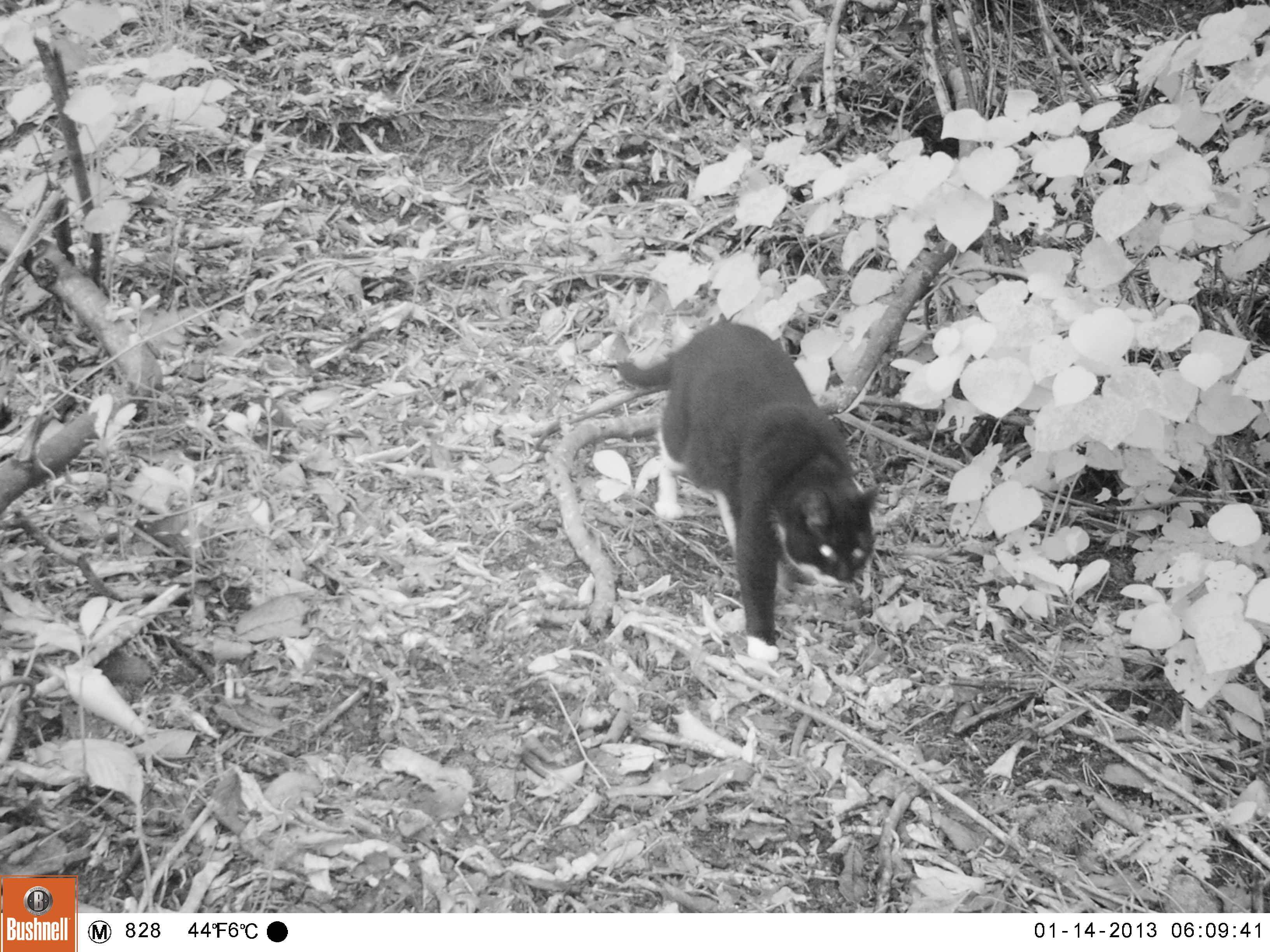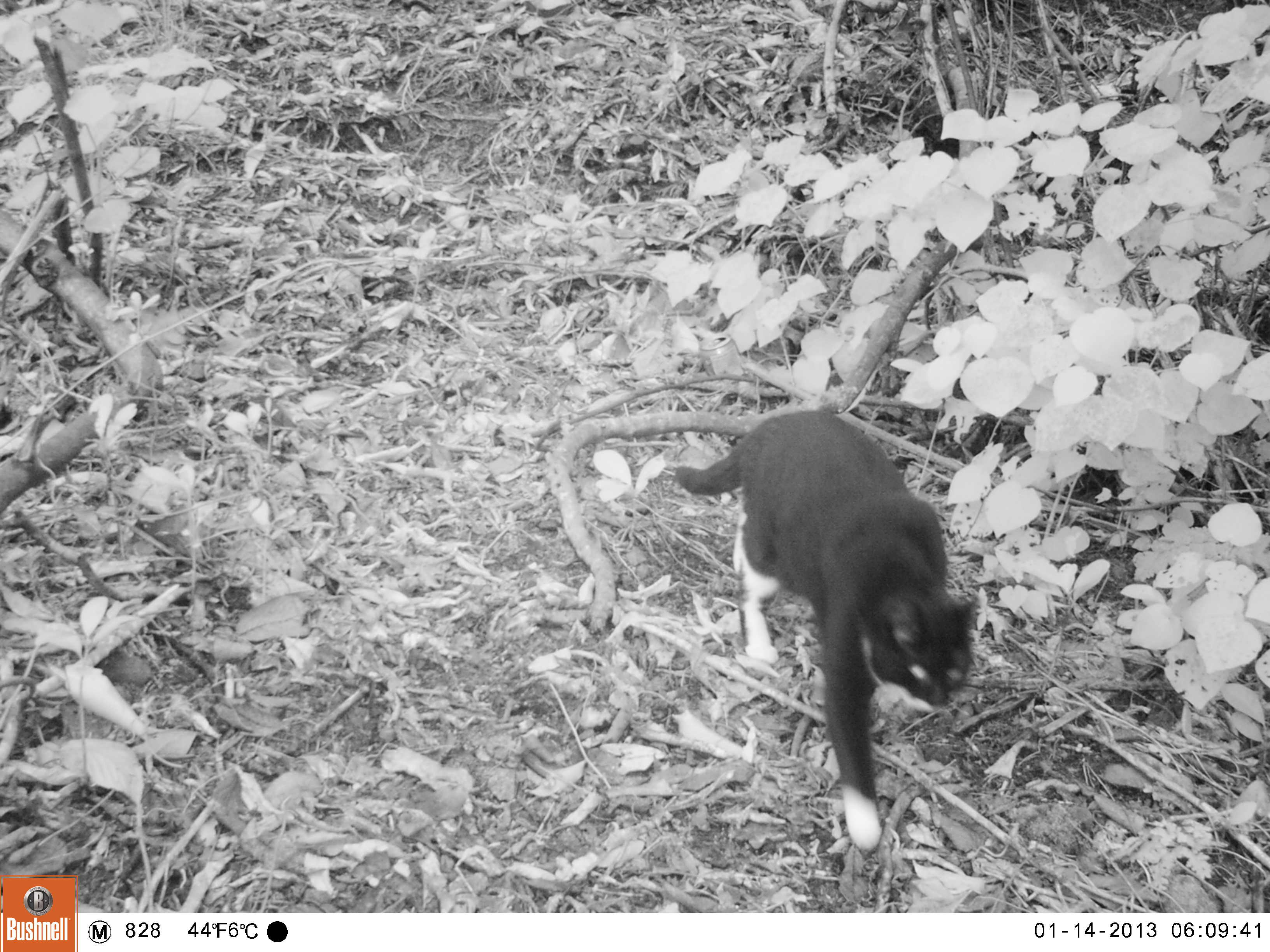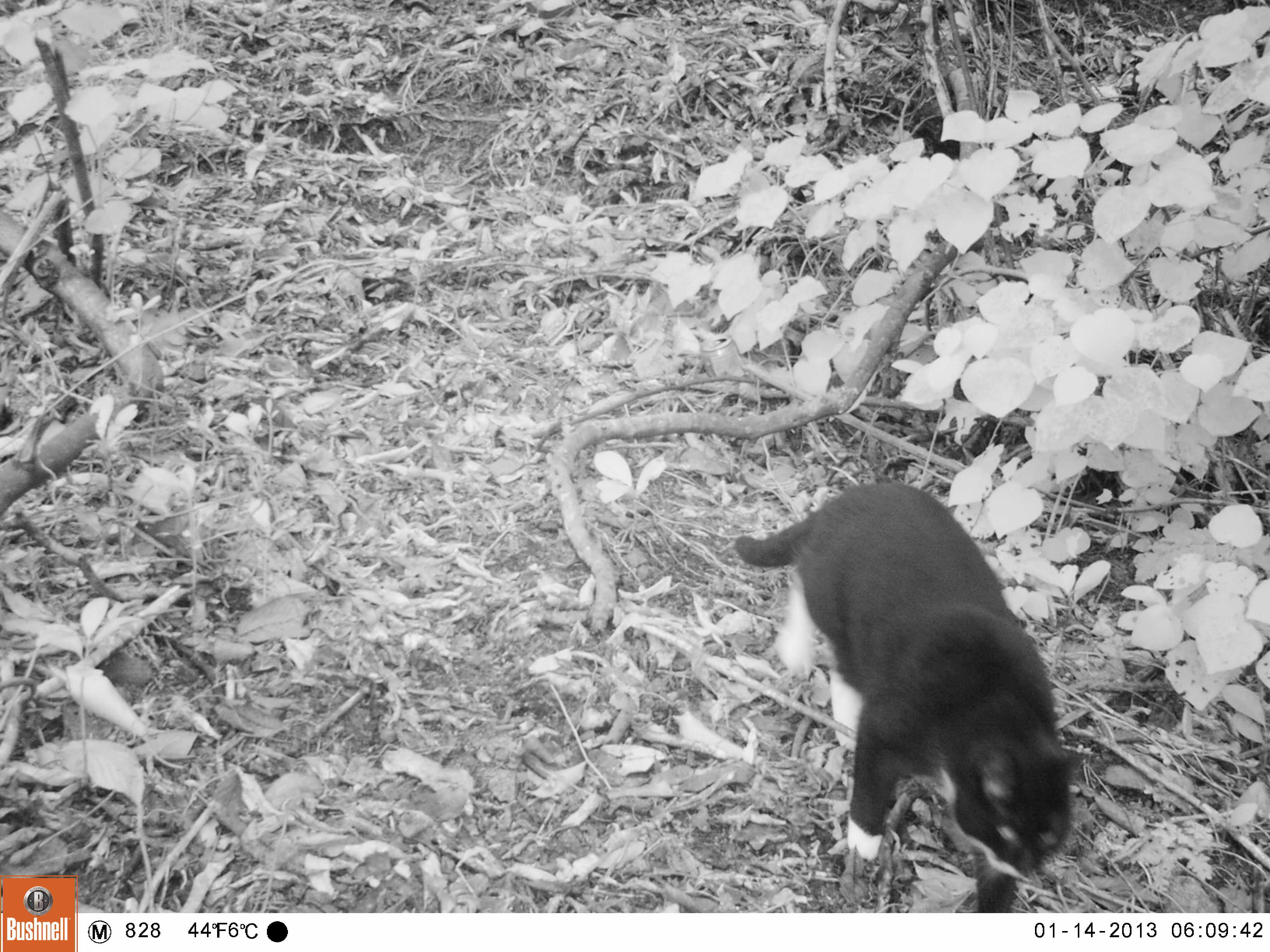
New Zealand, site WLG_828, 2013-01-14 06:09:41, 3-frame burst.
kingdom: Animalia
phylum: Chordata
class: Mammalia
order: Carnivora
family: Felidae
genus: Felis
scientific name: Felis catus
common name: domestic cat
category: cat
Cat (domestic cat) (Felis catus).